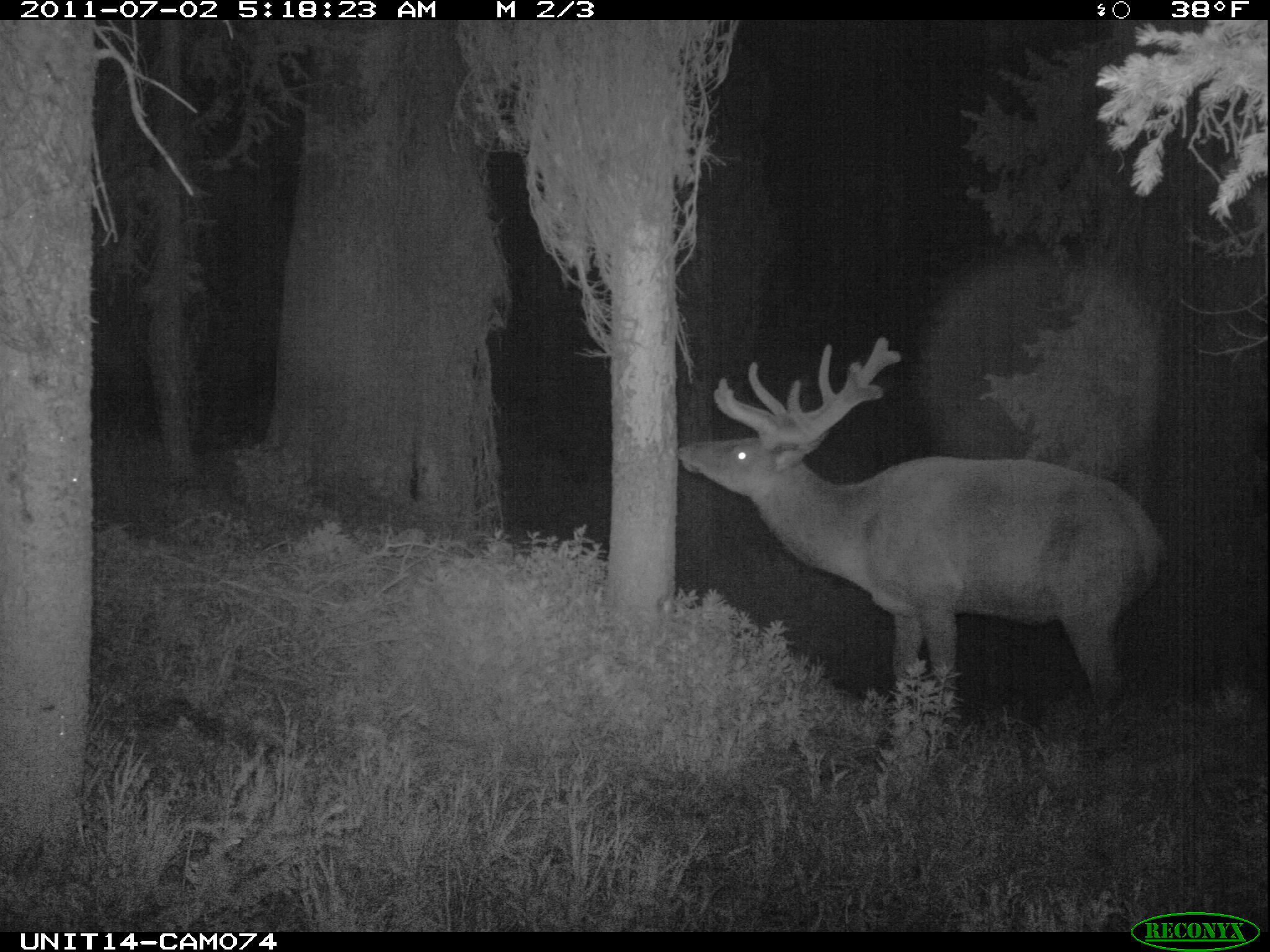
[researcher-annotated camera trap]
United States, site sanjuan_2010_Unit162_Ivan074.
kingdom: Animalia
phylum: Chordata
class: Mammalia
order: Artiodactyla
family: Cervidae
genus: Cervus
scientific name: Cervus elaphus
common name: red deer